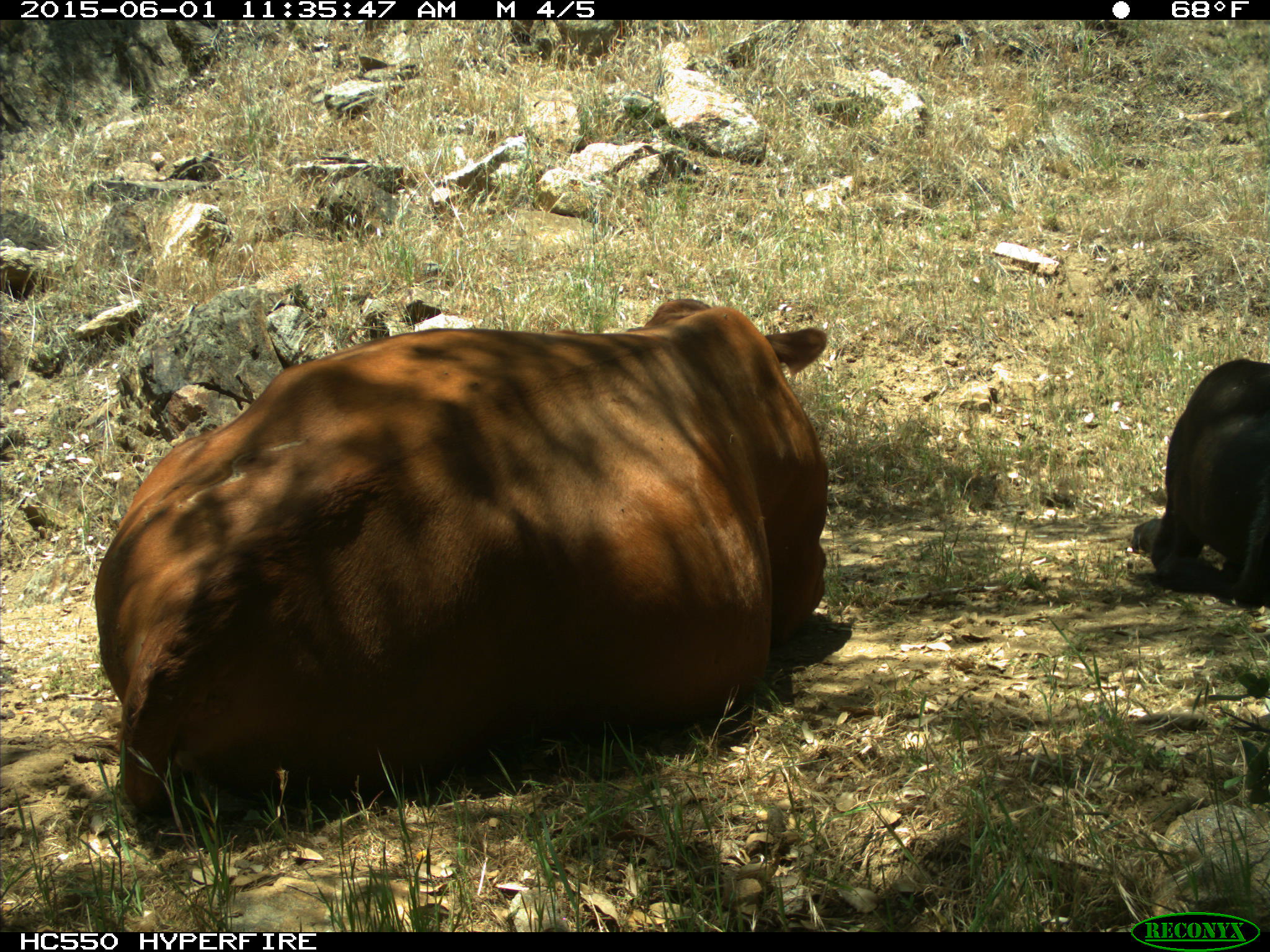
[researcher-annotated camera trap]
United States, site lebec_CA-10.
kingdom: Animalia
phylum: Chordata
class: Mammalia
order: Artiodactyla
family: Bovidae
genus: Bos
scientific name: Bos taurus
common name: domestic cow